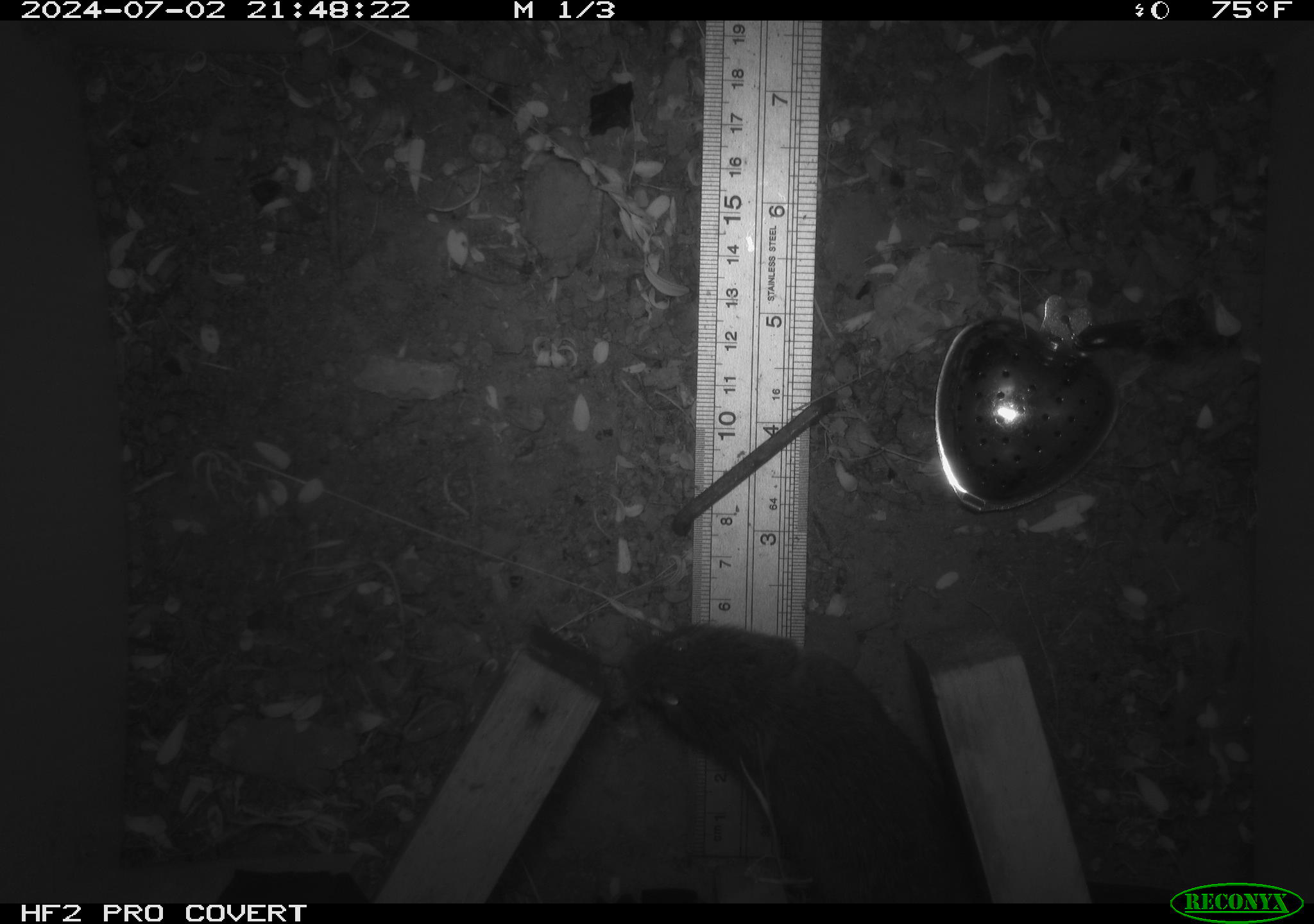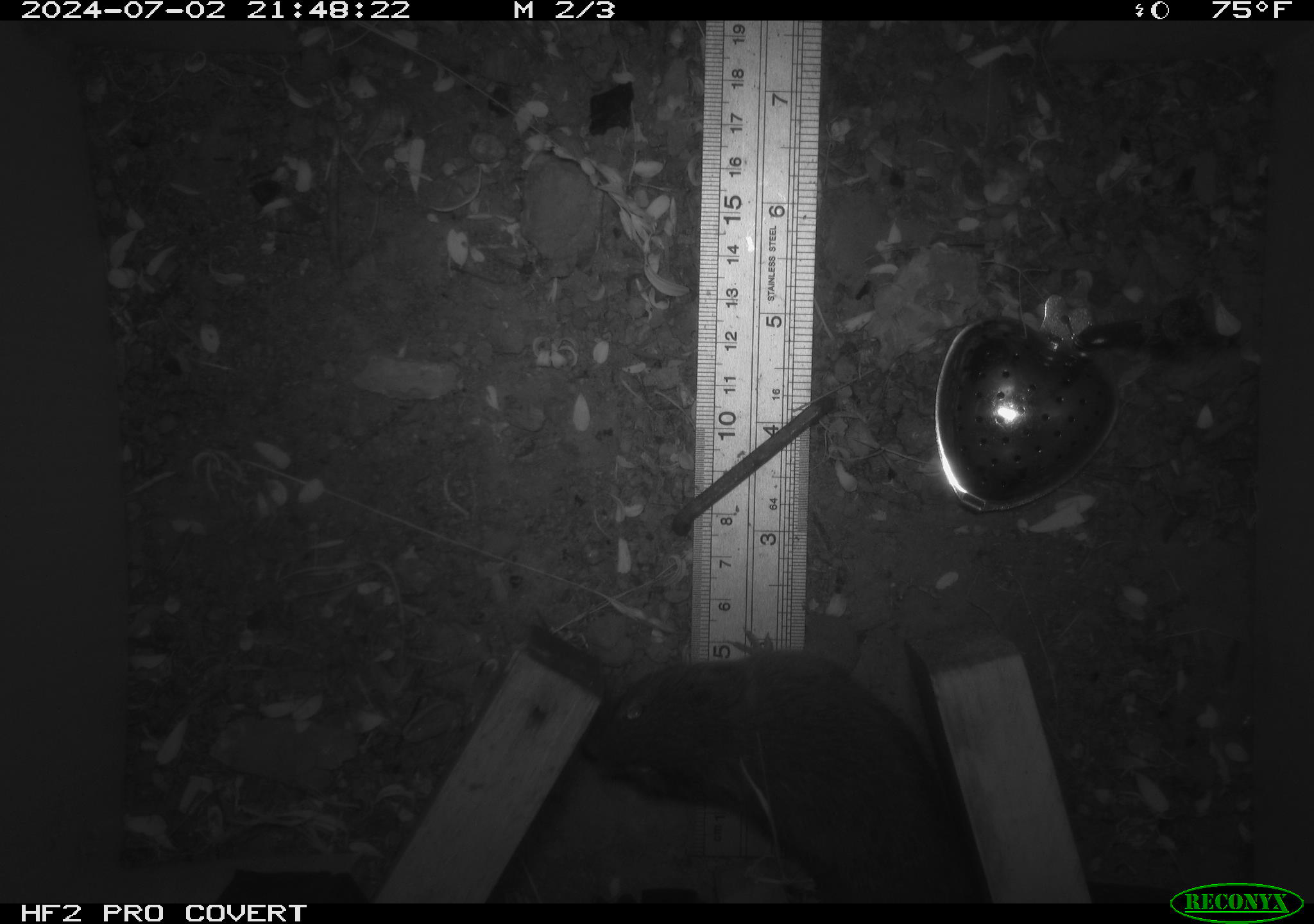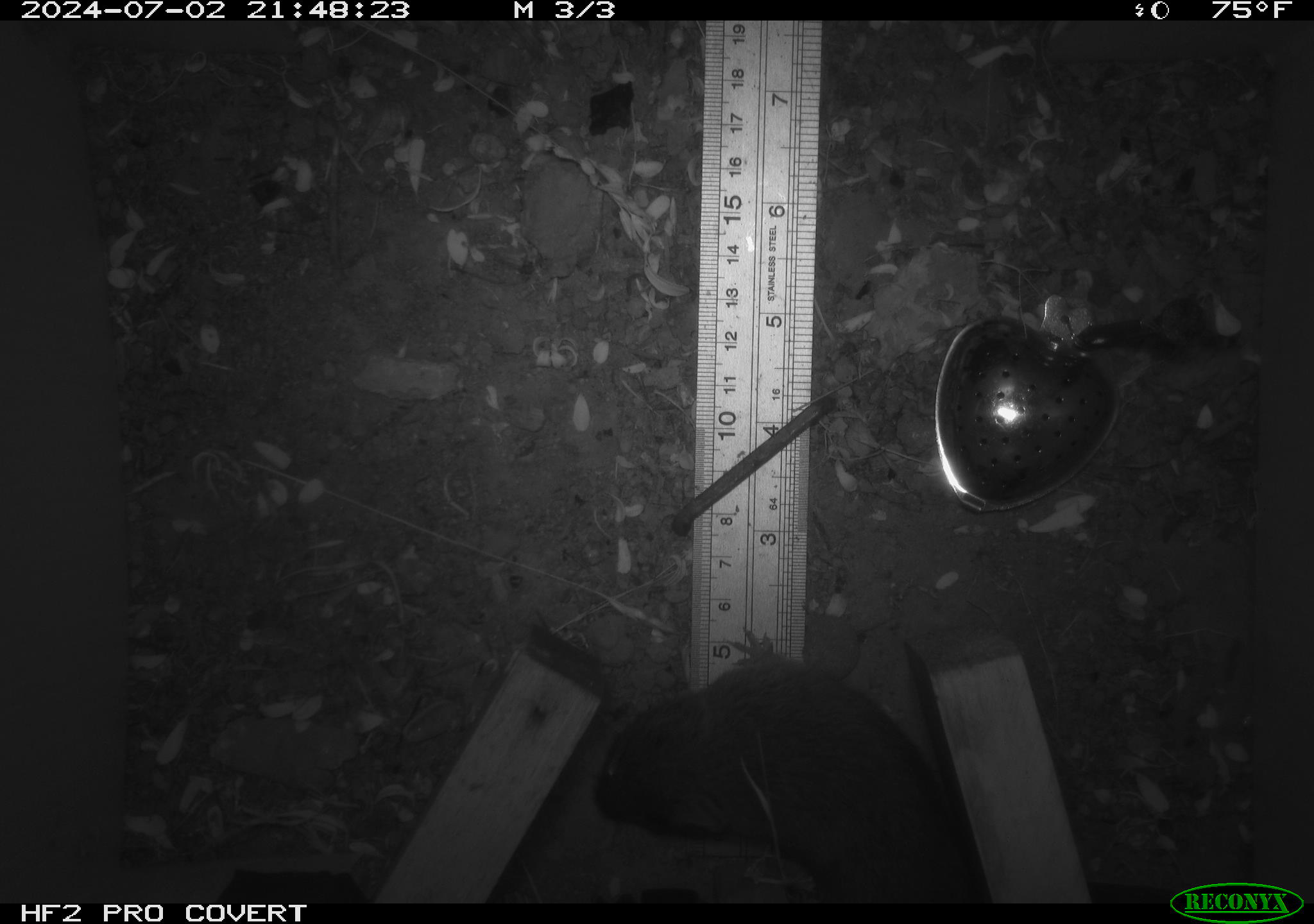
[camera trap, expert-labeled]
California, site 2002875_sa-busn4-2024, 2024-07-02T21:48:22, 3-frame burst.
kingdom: Animalia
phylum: Chordata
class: Mammalia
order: Rodentia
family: Cricetidae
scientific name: Arvicolinae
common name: voles, lemmings, and muskrats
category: arvicolinae subfamily